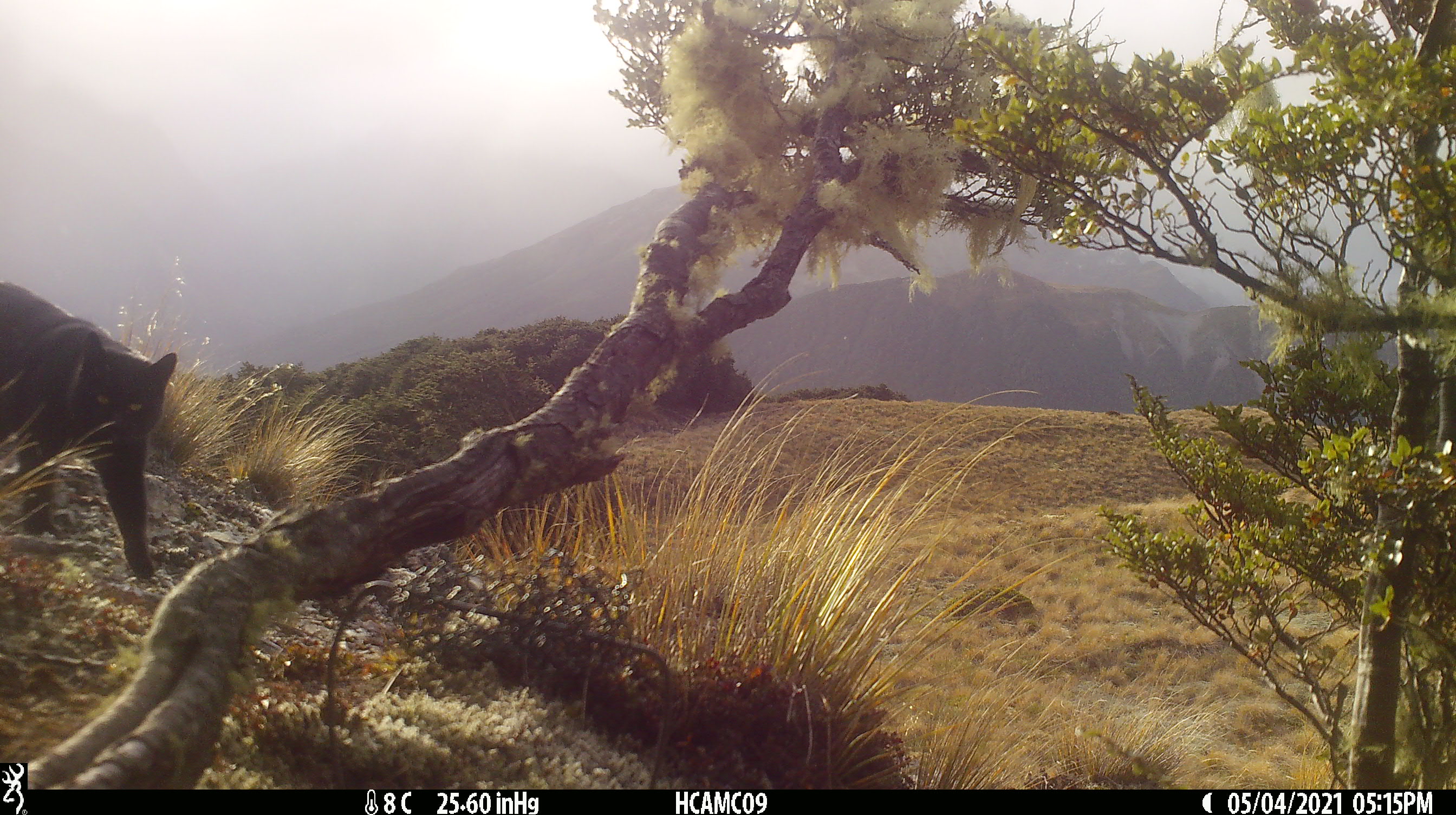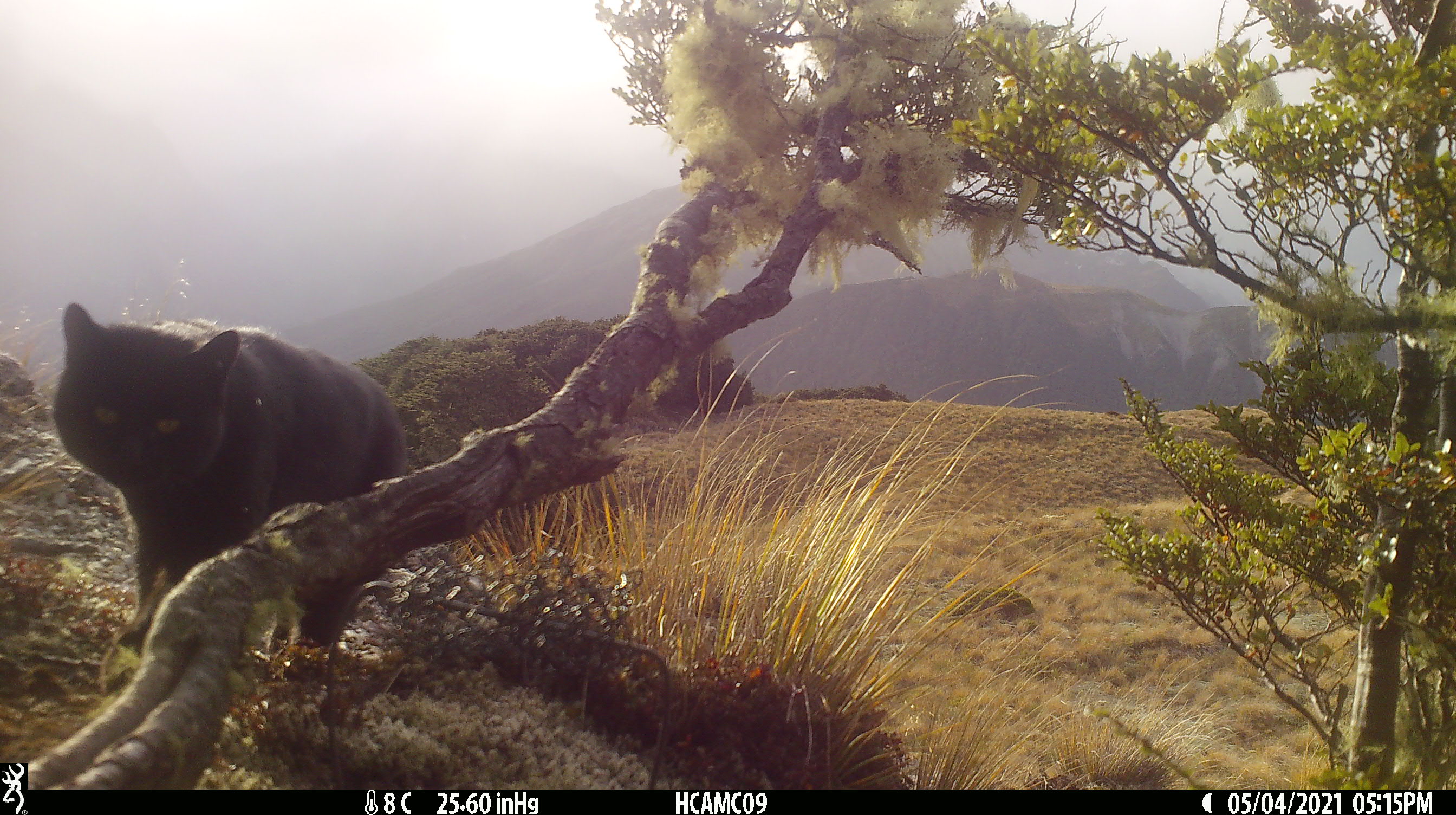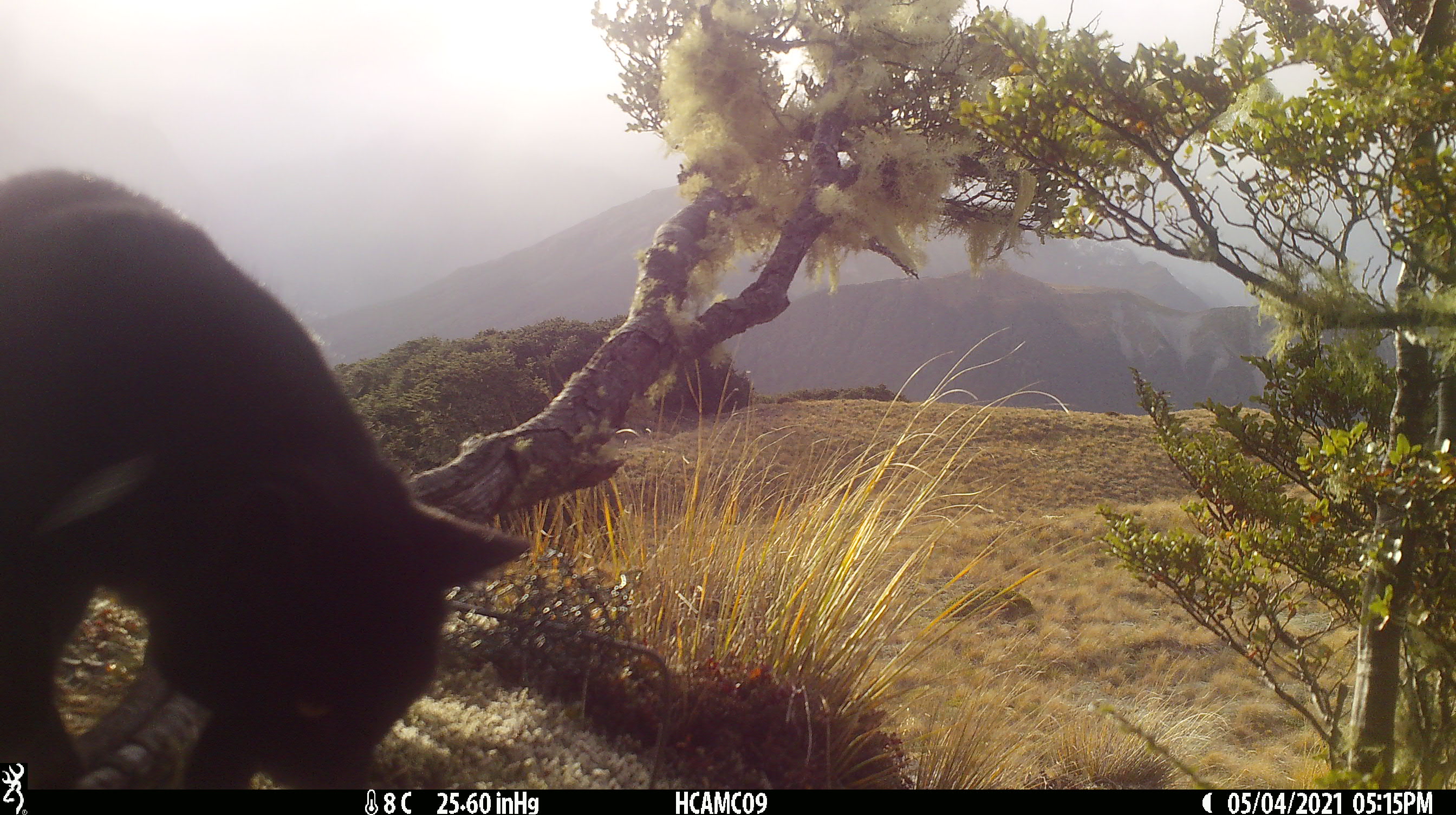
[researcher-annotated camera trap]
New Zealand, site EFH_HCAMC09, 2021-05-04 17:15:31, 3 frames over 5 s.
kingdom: Animalia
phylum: Chordata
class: Mammalia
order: Carnivora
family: Felidae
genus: Felis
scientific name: Felis catus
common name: domestic cat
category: cat